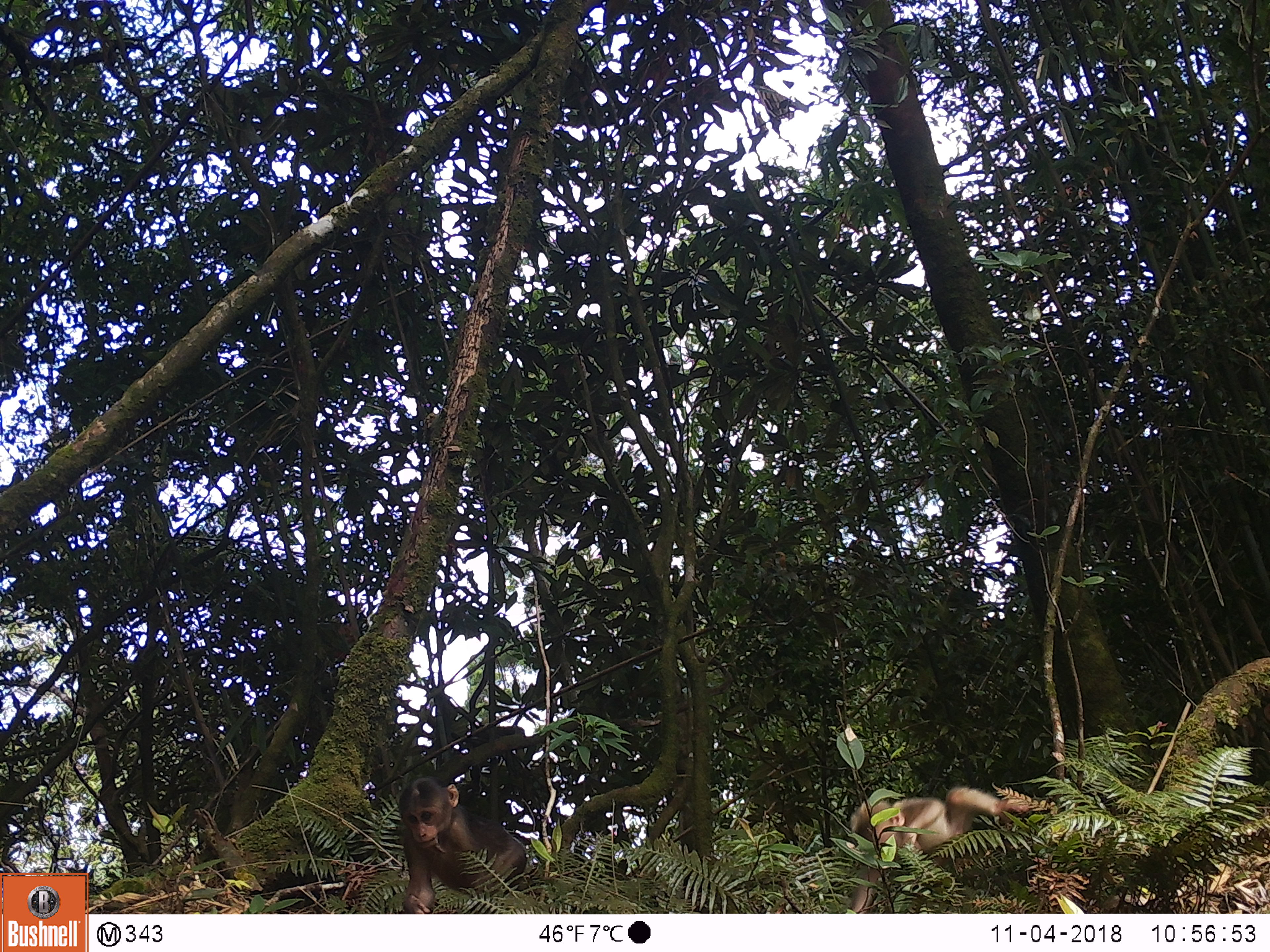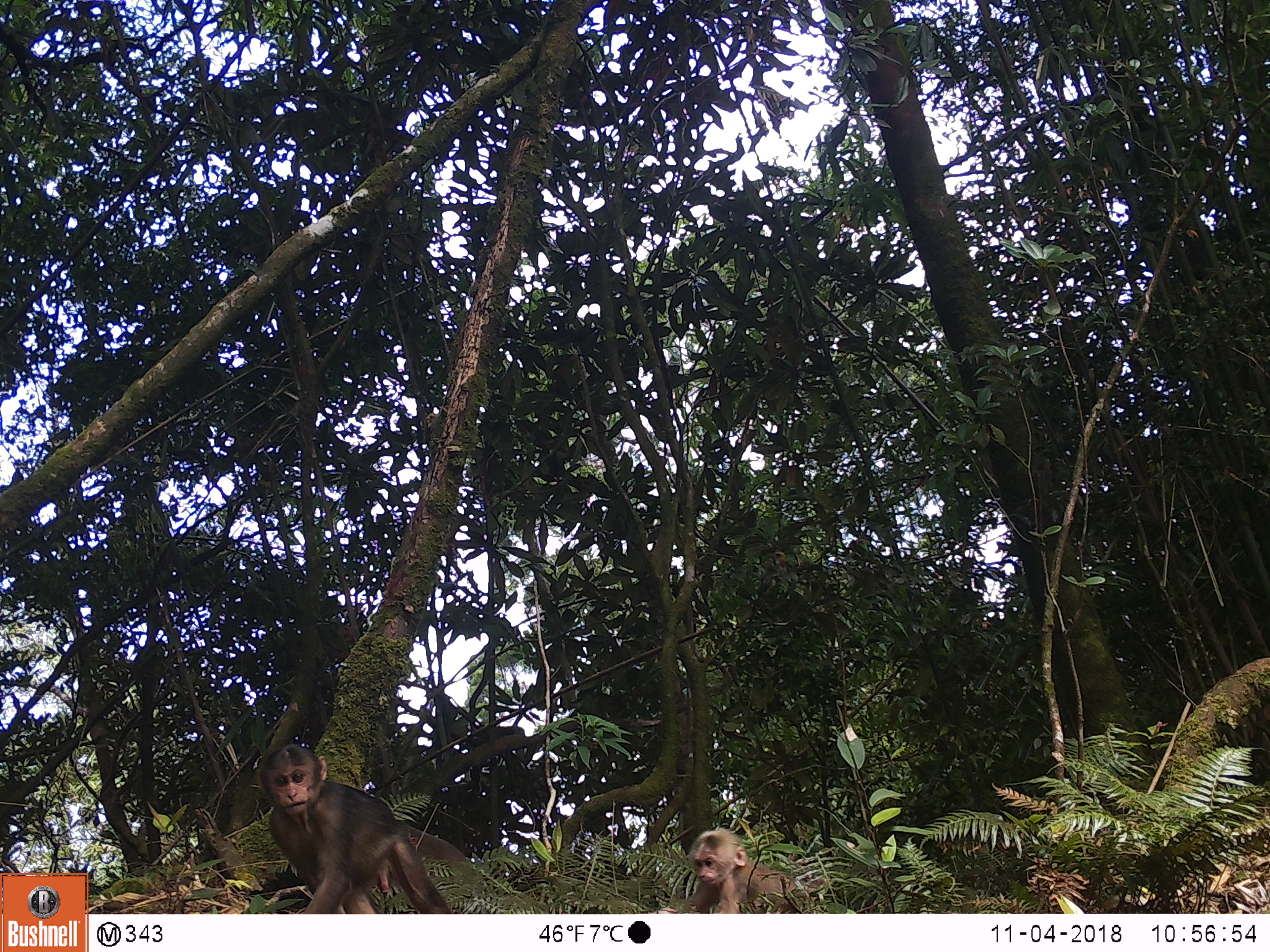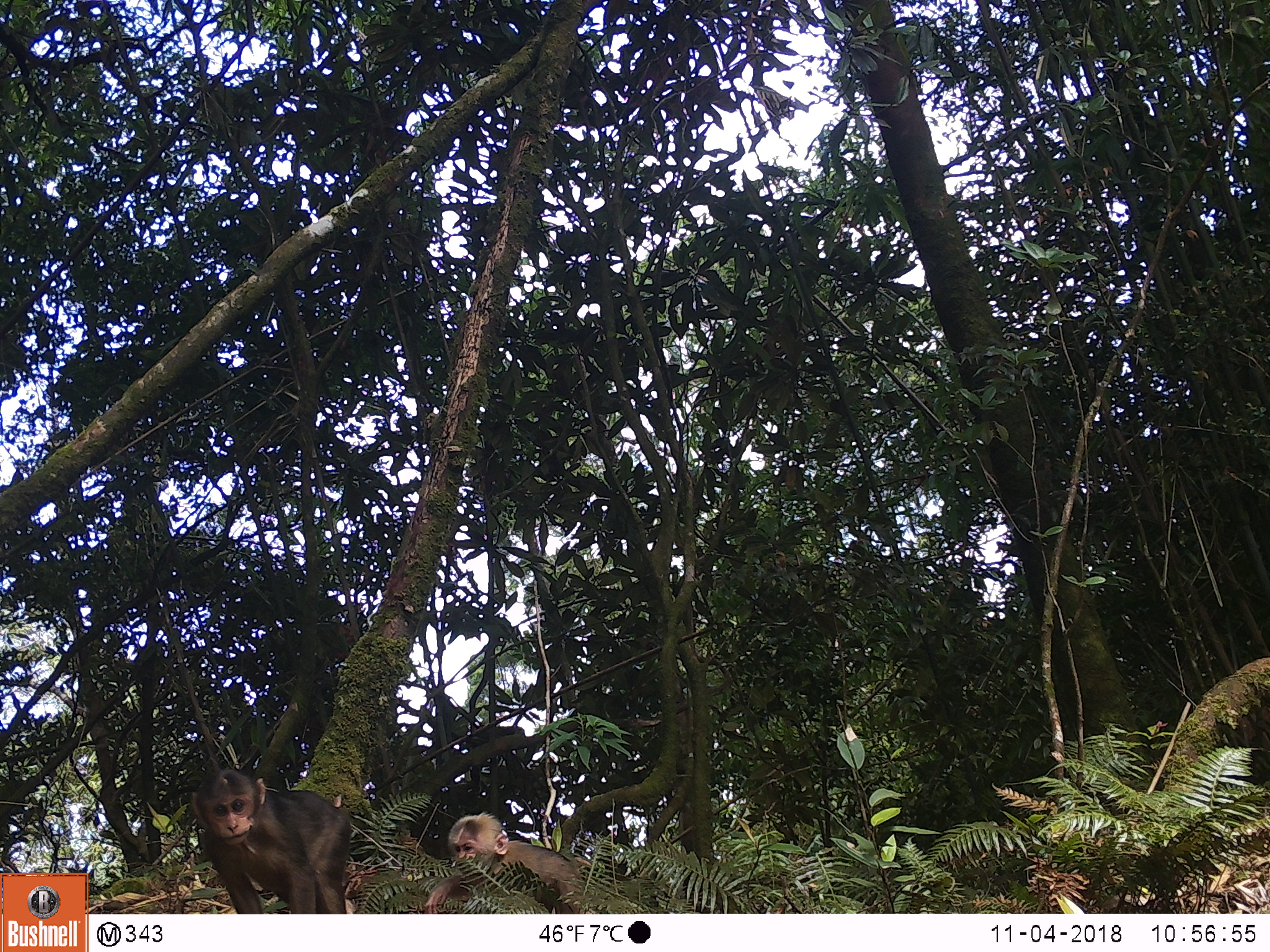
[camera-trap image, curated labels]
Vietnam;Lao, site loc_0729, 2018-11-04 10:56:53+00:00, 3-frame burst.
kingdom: Animalia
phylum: Chordata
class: Mammalia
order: Primates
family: Cercopithecidae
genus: Macaca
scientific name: Macaca arctoides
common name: stump-tailed macaque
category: stump tailed macaque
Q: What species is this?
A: Stump tailed macaque (stump-tailed macaque) (Macaca arctoides).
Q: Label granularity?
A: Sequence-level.